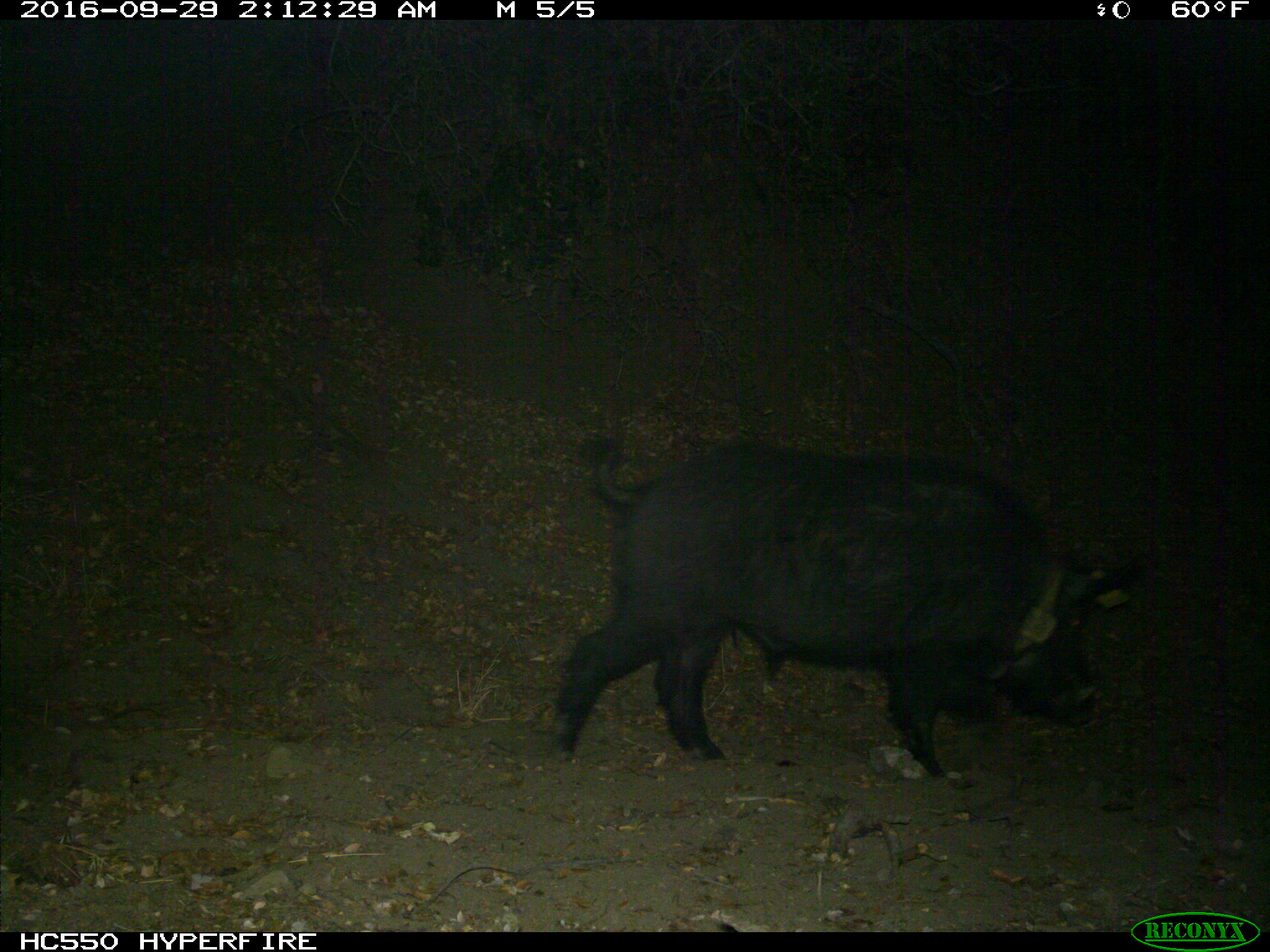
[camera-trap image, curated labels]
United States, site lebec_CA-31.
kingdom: Animalia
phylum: Chordata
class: Mammalia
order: Artiodactyla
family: Suidae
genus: Sus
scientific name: Sus scrofa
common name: wild boar